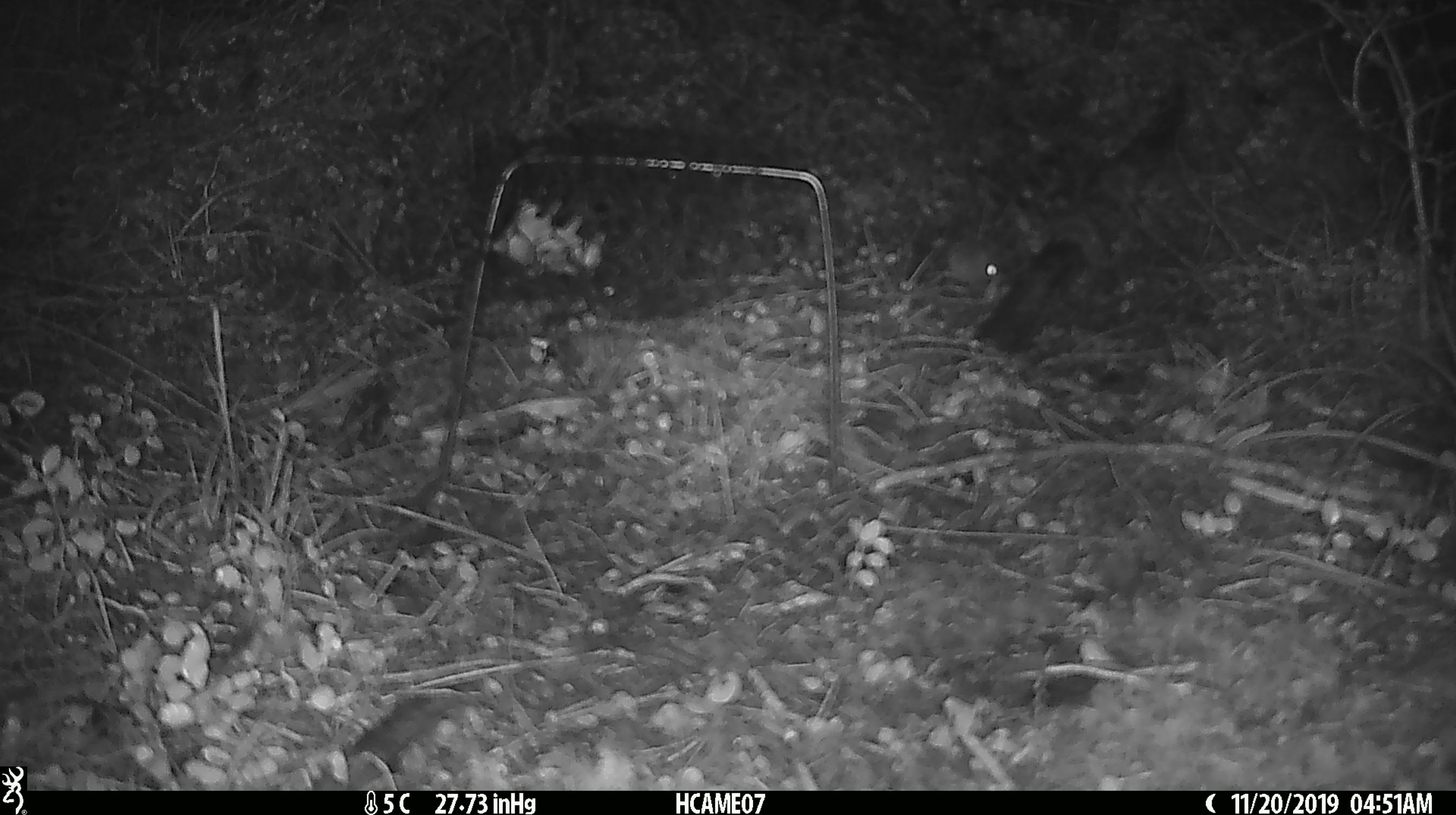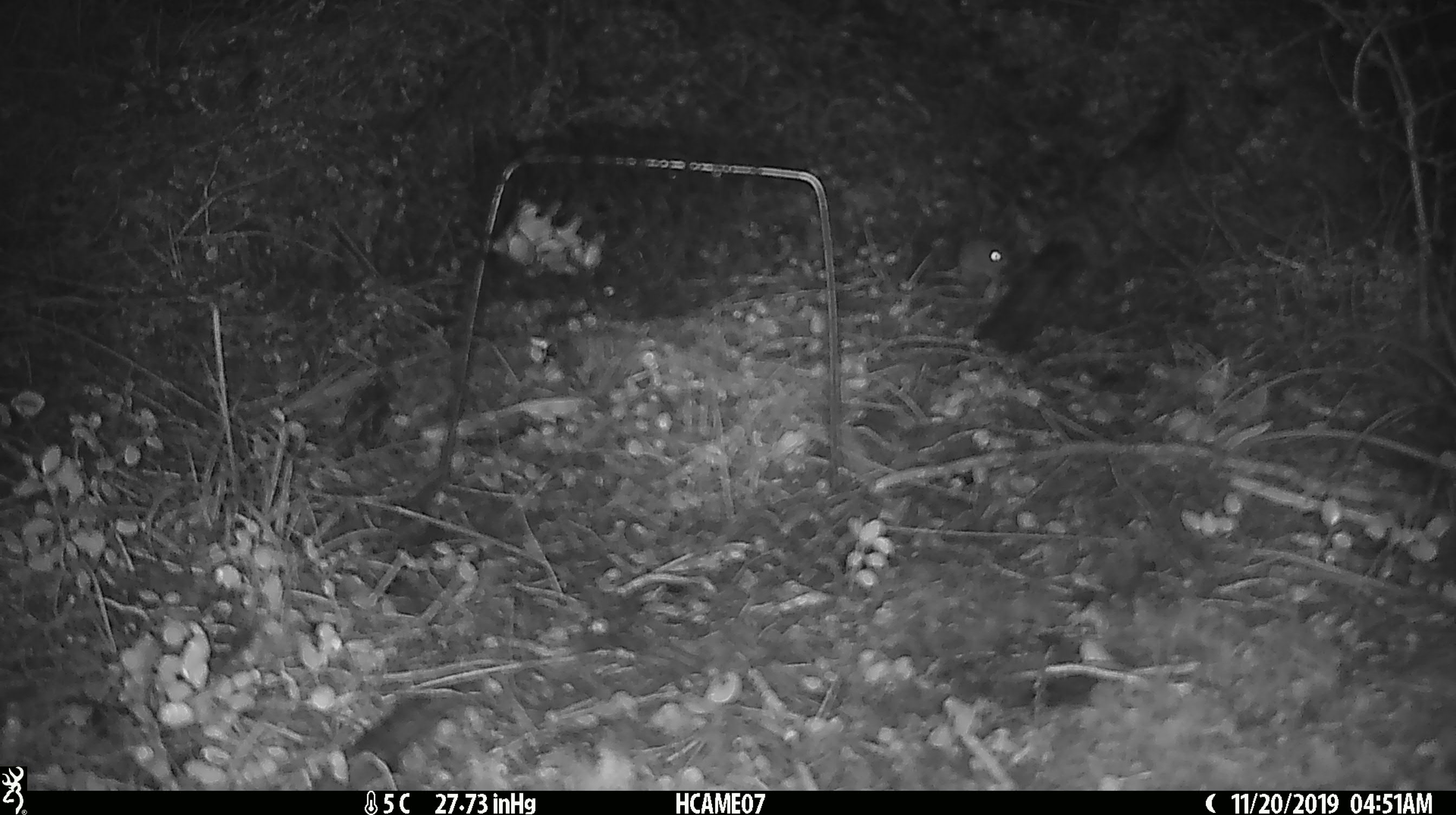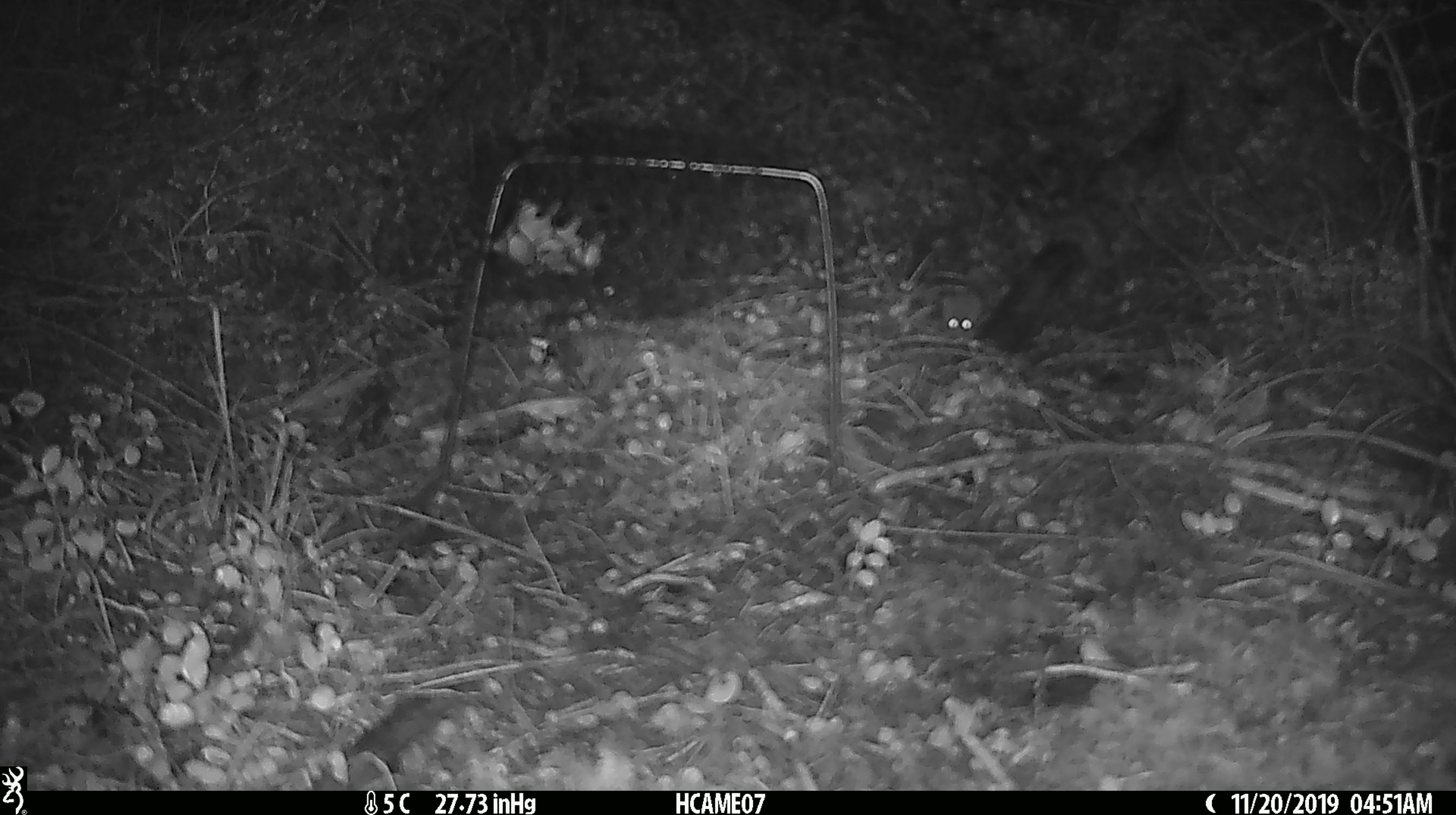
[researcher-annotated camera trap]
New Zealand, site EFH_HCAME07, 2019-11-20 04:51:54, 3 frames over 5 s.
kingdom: Animalia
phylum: Chordata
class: Mammalia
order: Rodentia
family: Muridae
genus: Mus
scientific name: Mus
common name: mouse